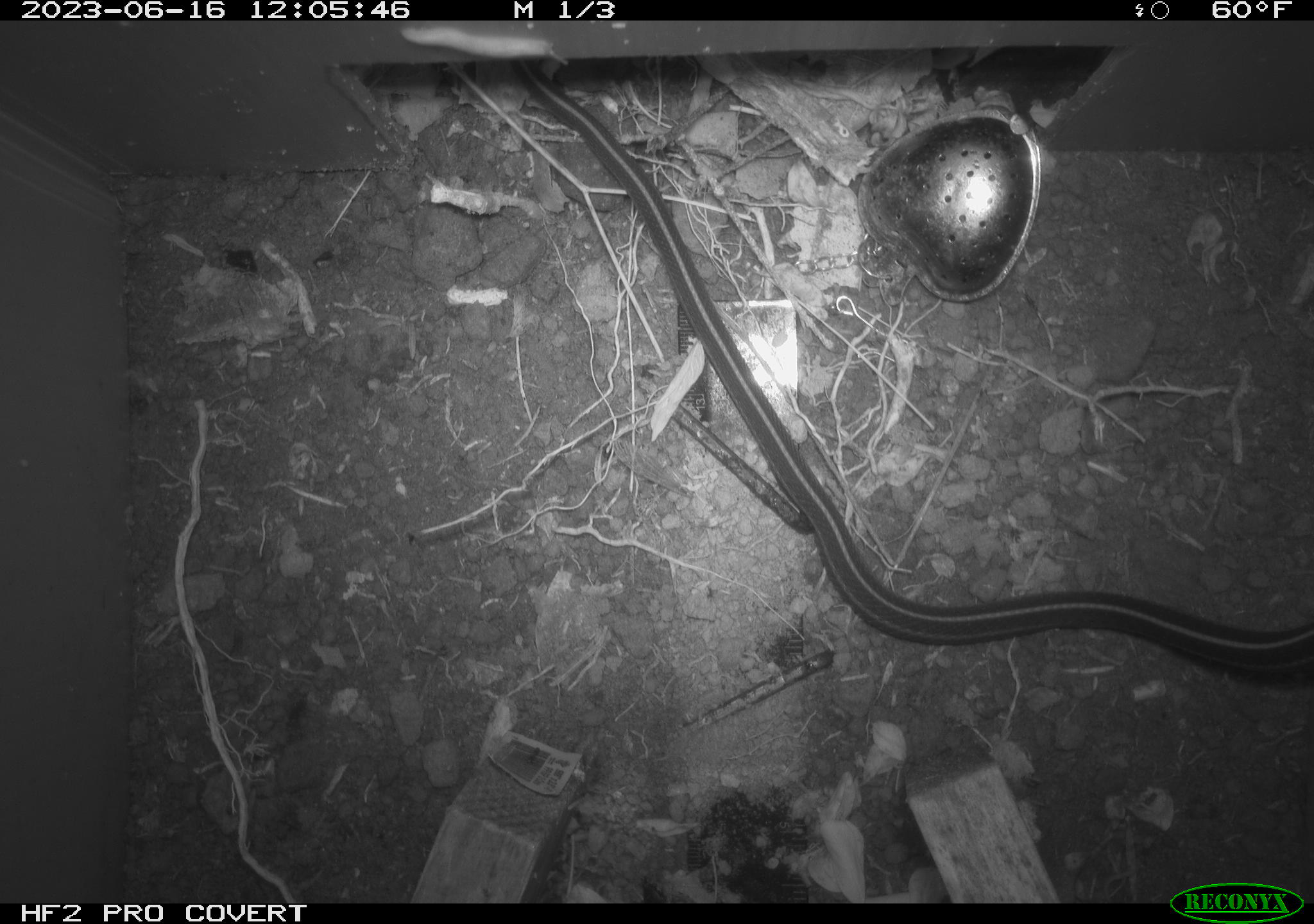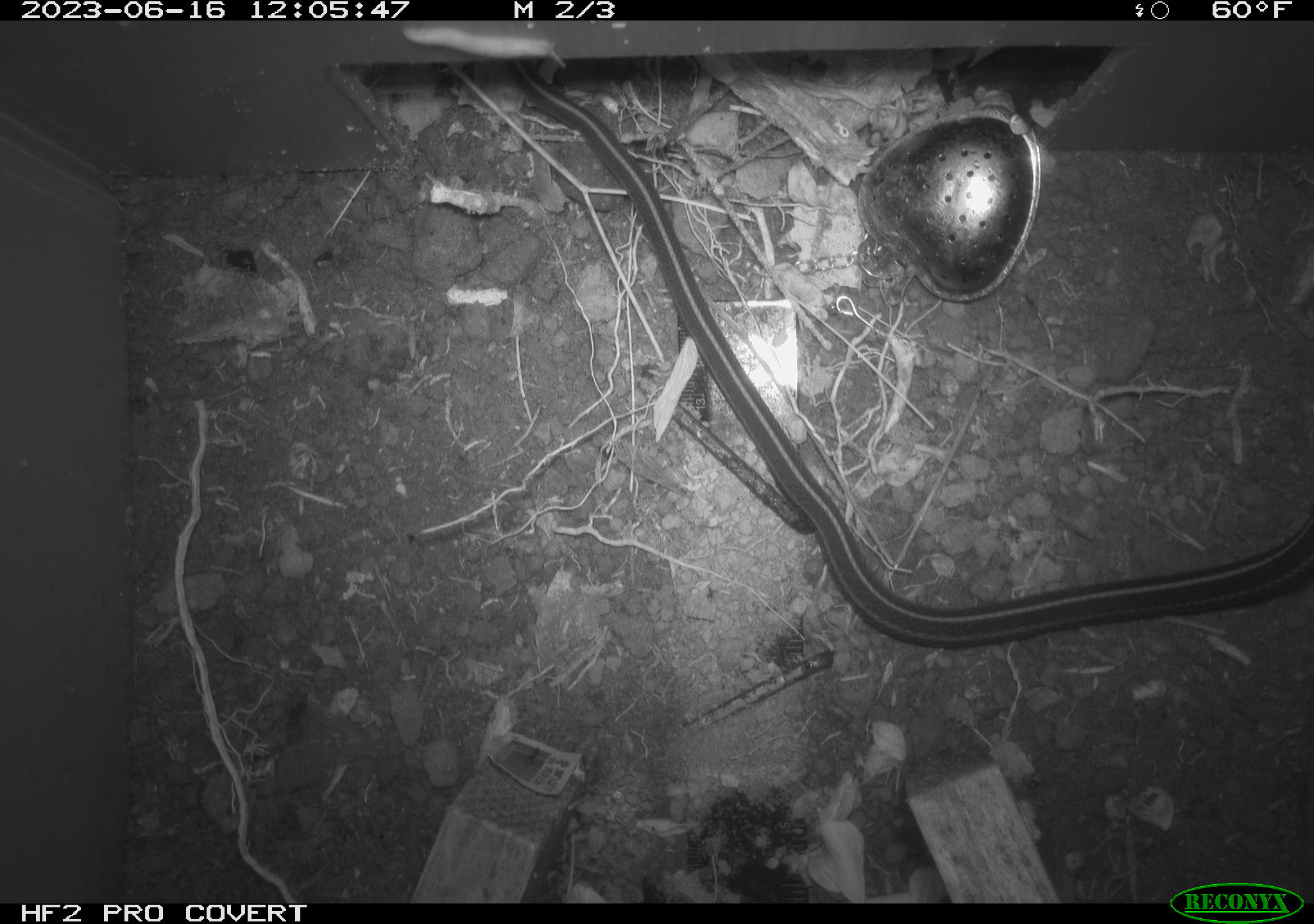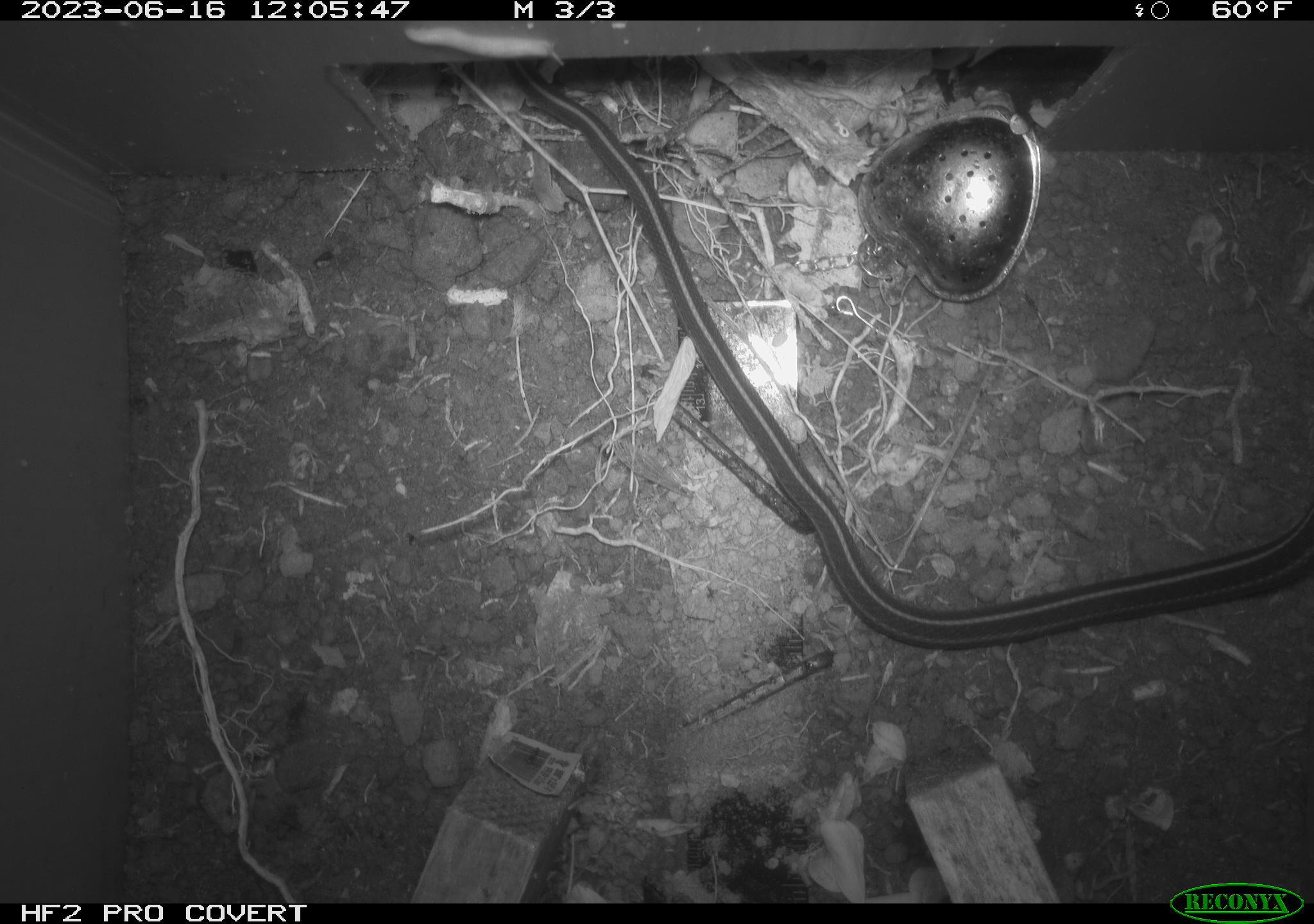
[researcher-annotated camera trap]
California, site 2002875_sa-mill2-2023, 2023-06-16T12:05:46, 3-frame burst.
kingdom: Animalia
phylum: Chordata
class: Reptilia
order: Squamata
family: Colubridae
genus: Thamnophis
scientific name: Thamnophis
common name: american gartersnakes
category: thamnophis species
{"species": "thamnophis species (american gartersnakes) (Thamnophis)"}